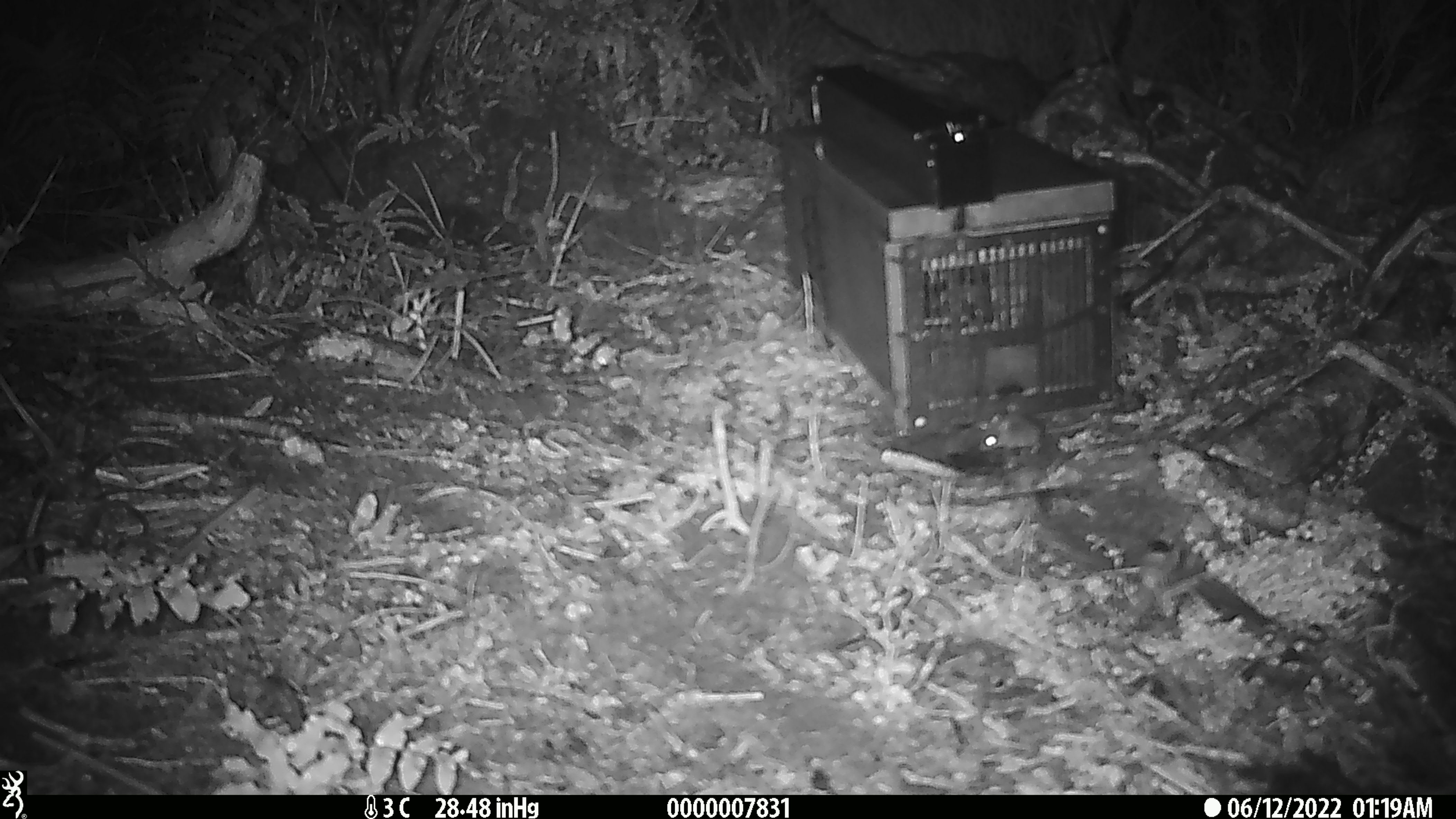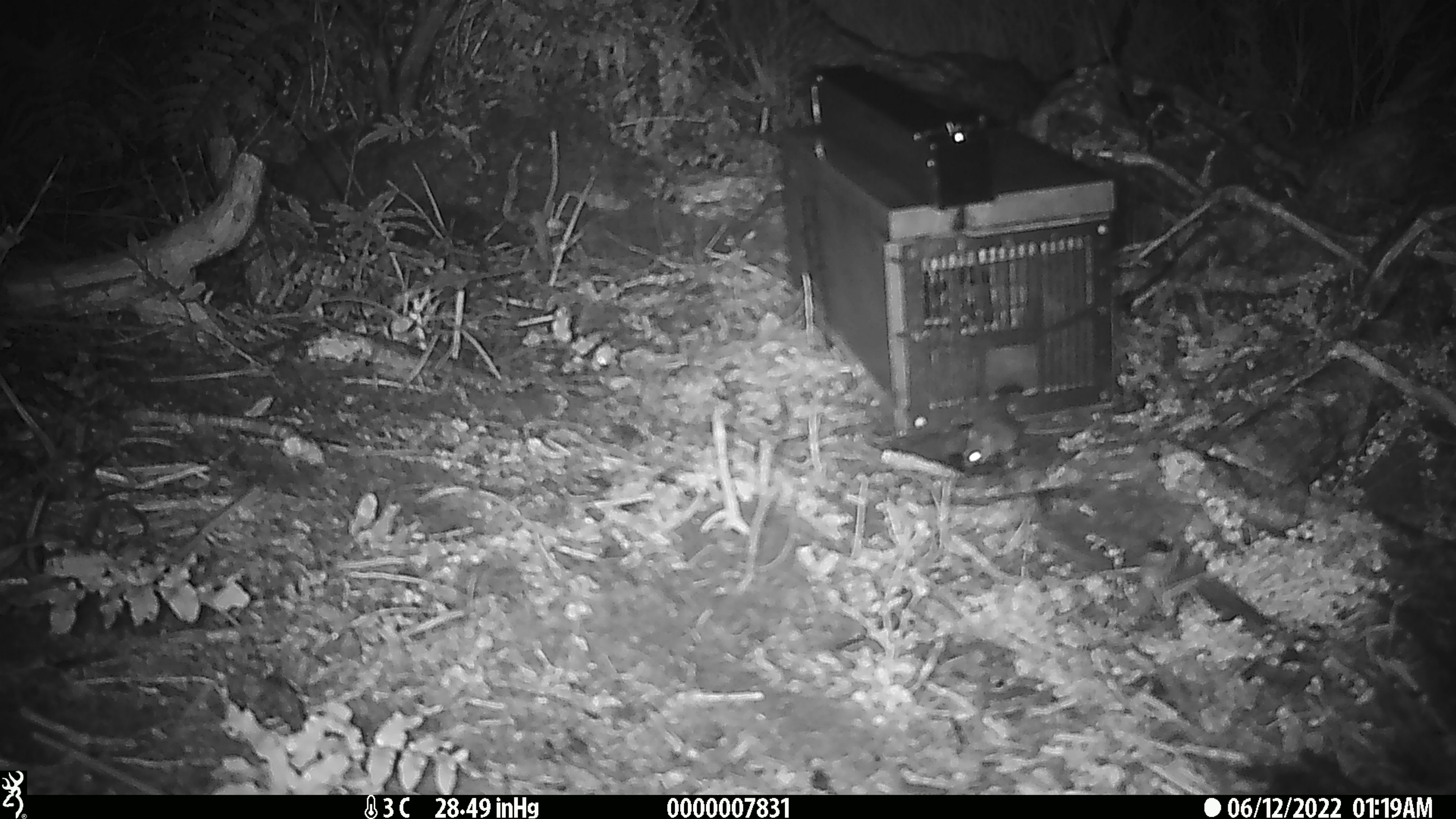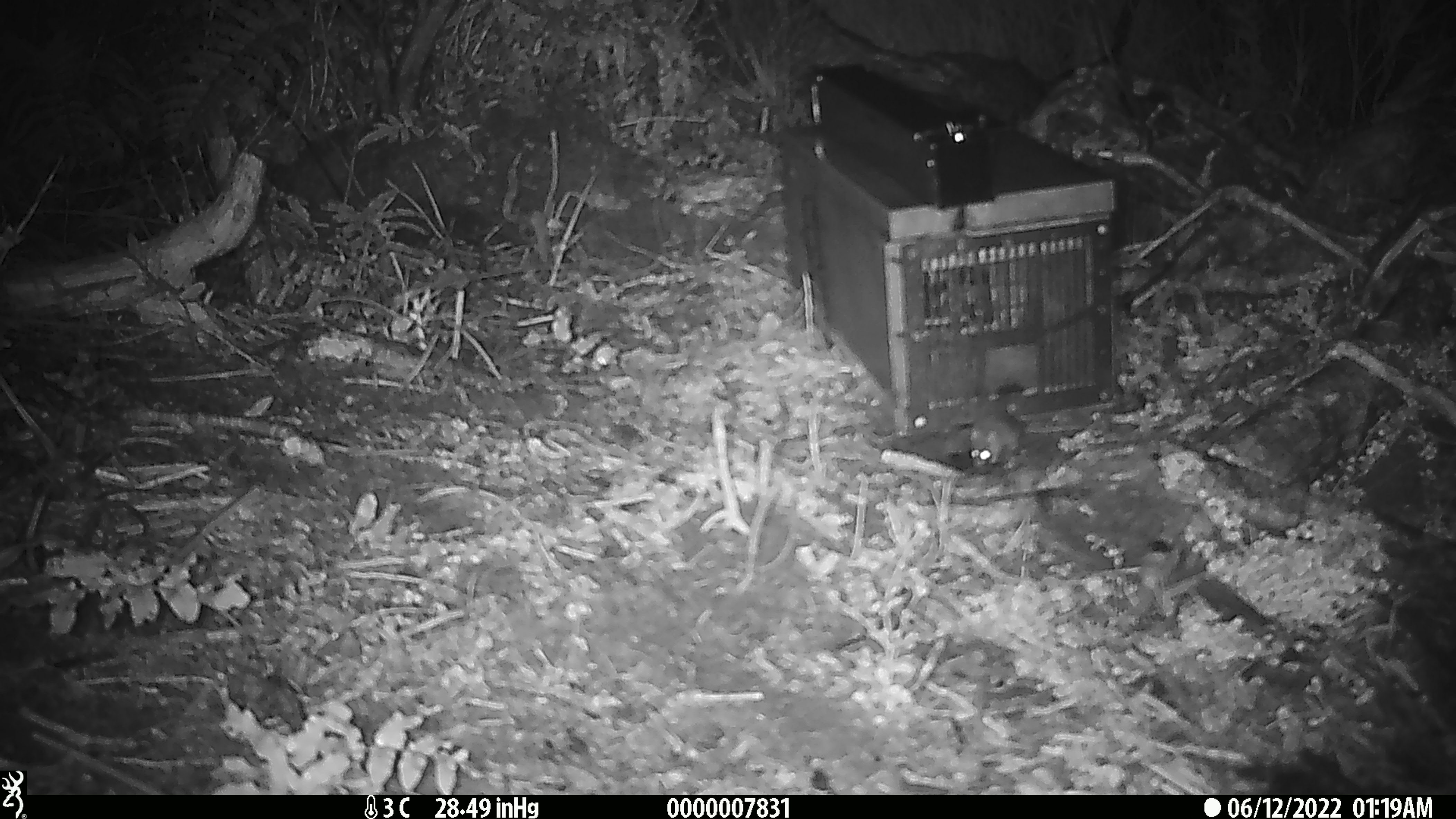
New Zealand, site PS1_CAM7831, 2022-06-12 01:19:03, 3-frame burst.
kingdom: Animalia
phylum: Chordata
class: Mammalia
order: Rodentia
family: Muridae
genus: Mus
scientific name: Mus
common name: mouse